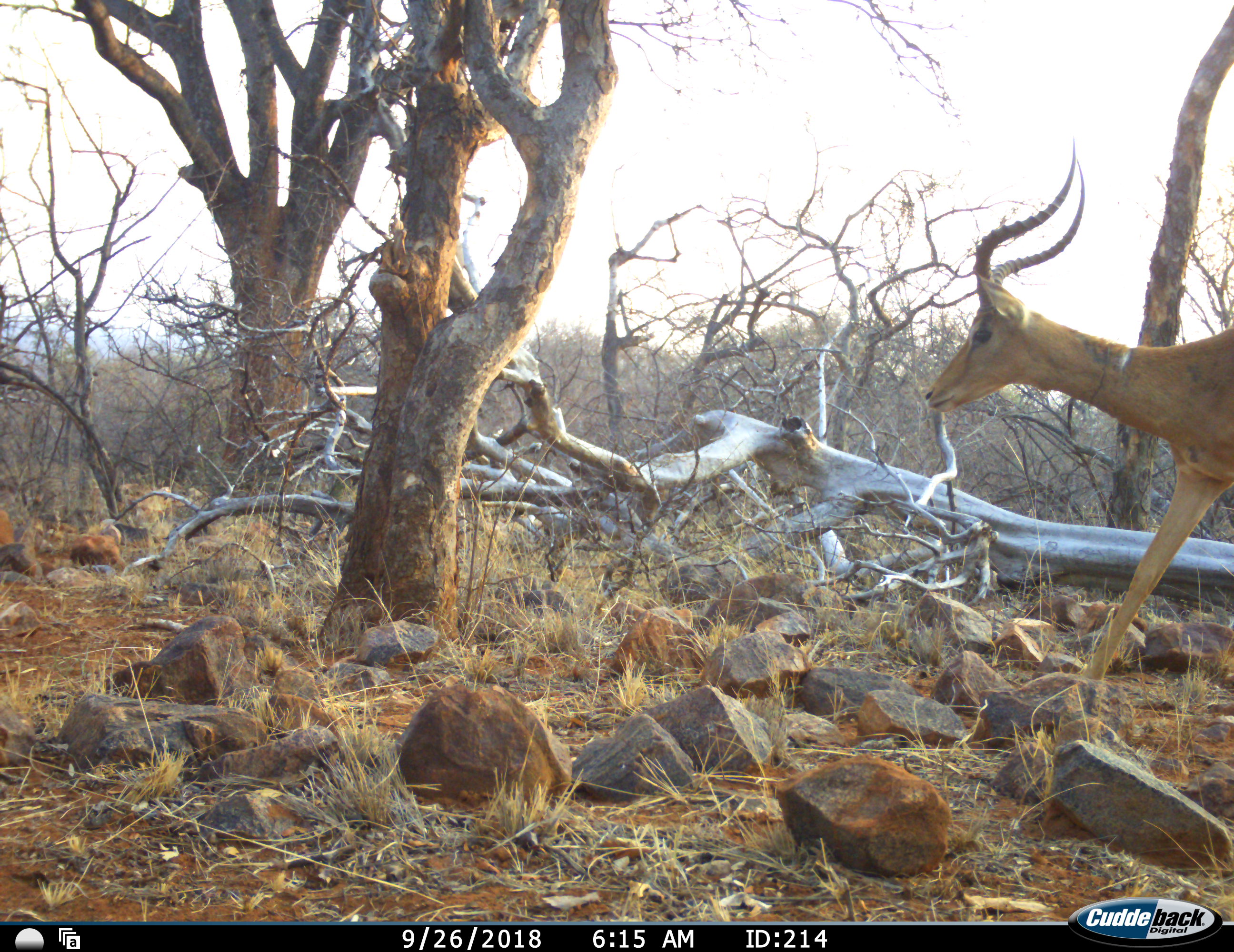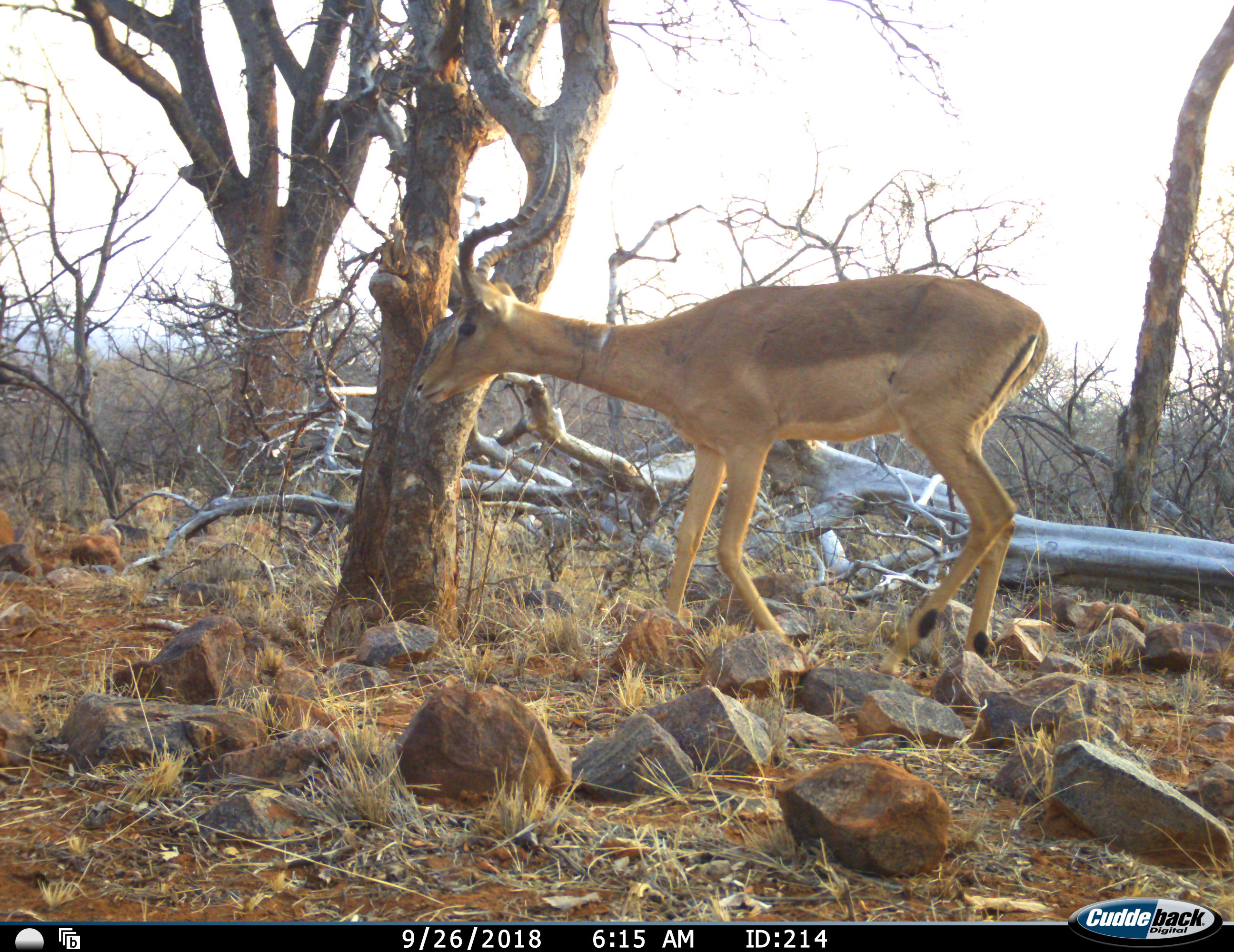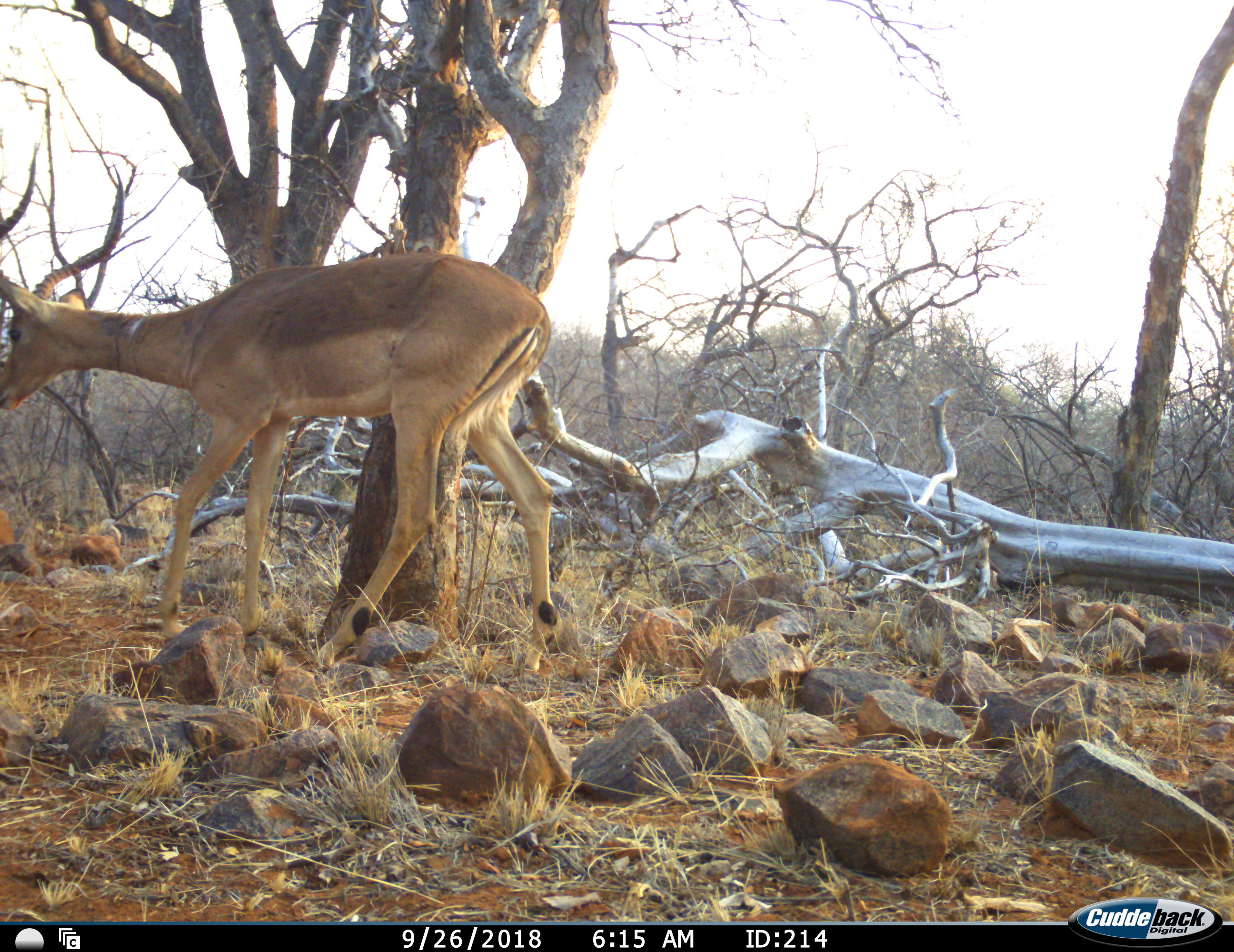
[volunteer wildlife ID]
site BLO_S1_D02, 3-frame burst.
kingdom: Animalia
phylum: Chordata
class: Mammalia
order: Artiodactyla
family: Bovidae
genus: Aepyceros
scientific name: Aepyceros melampus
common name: impala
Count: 1.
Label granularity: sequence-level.